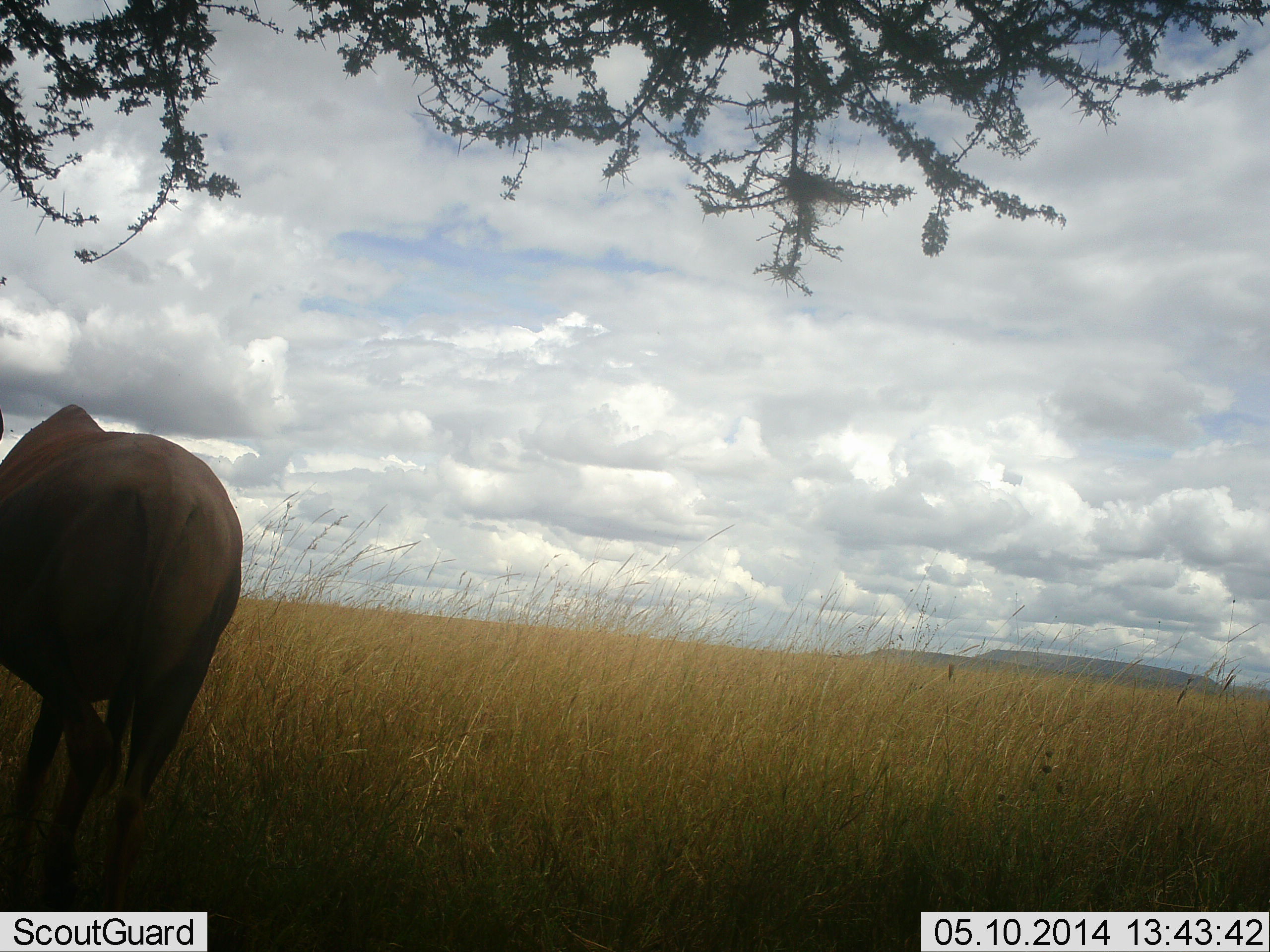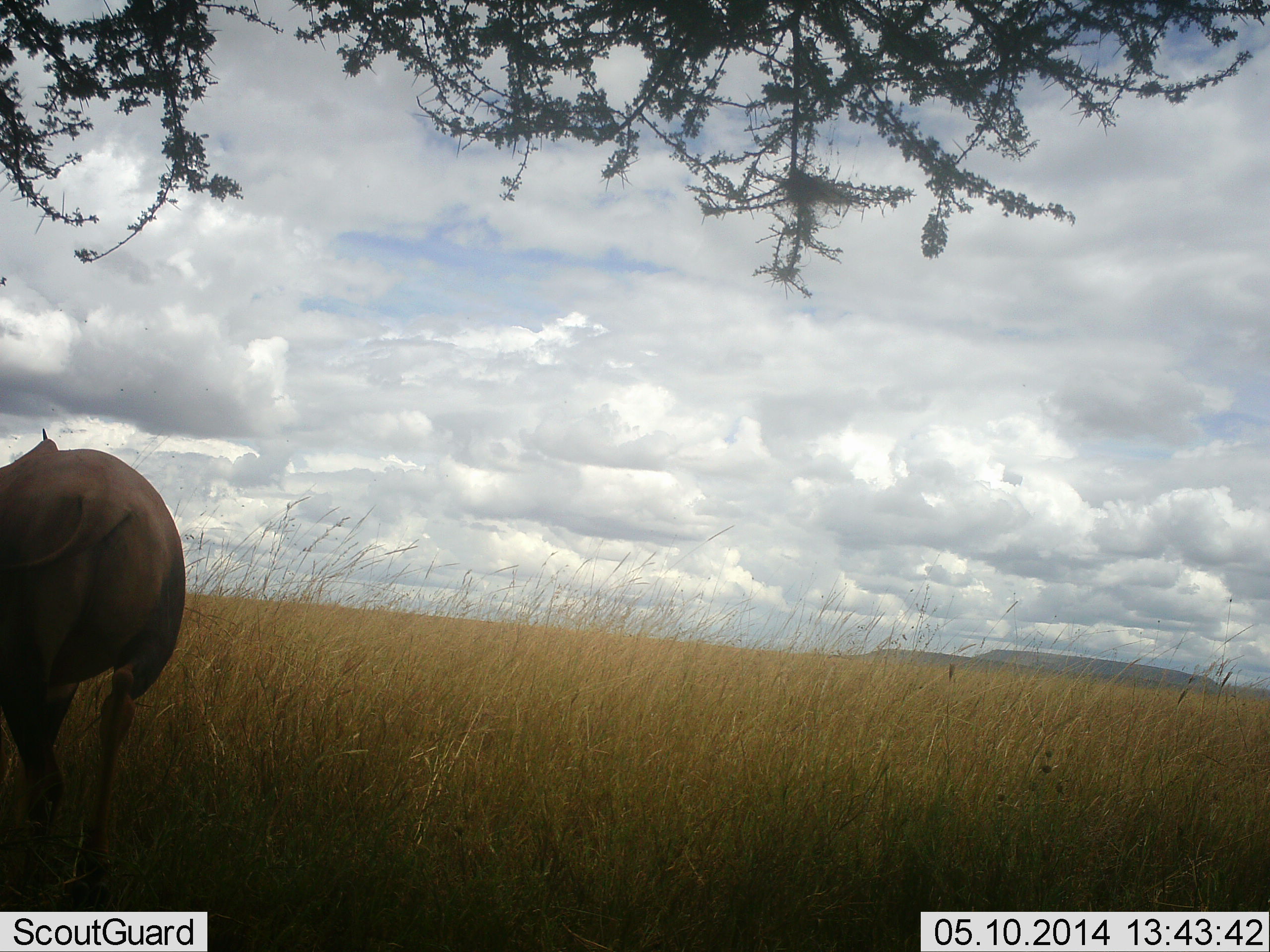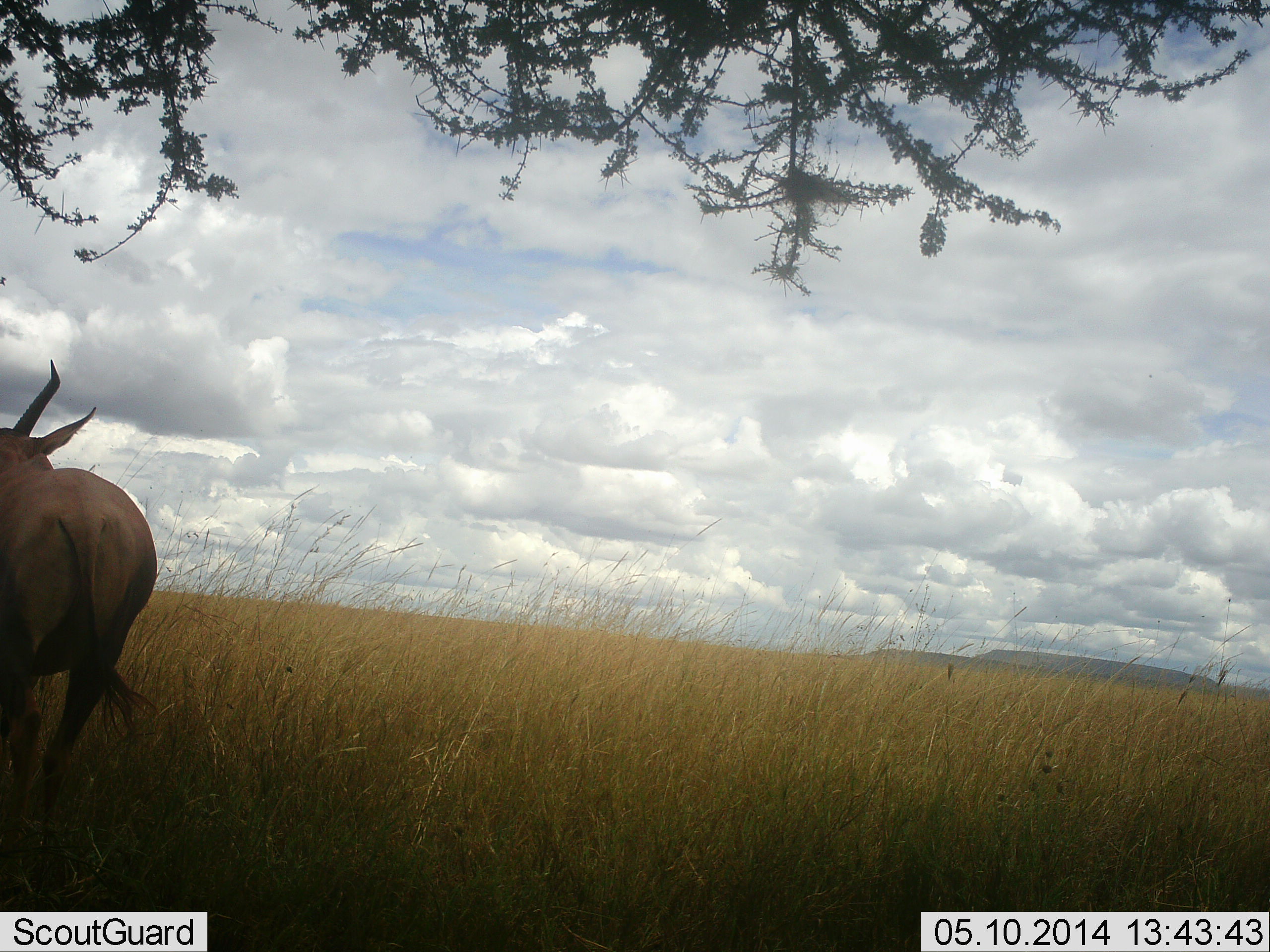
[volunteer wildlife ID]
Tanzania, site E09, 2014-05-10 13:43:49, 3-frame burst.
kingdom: Animalia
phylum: Chordata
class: Mammalia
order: Artiodactyla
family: Bovidae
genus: Damaliscus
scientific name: Damaliscus lunatus jimela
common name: topi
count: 1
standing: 17%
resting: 0%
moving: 83%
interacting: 0%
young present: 0%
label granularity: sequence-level